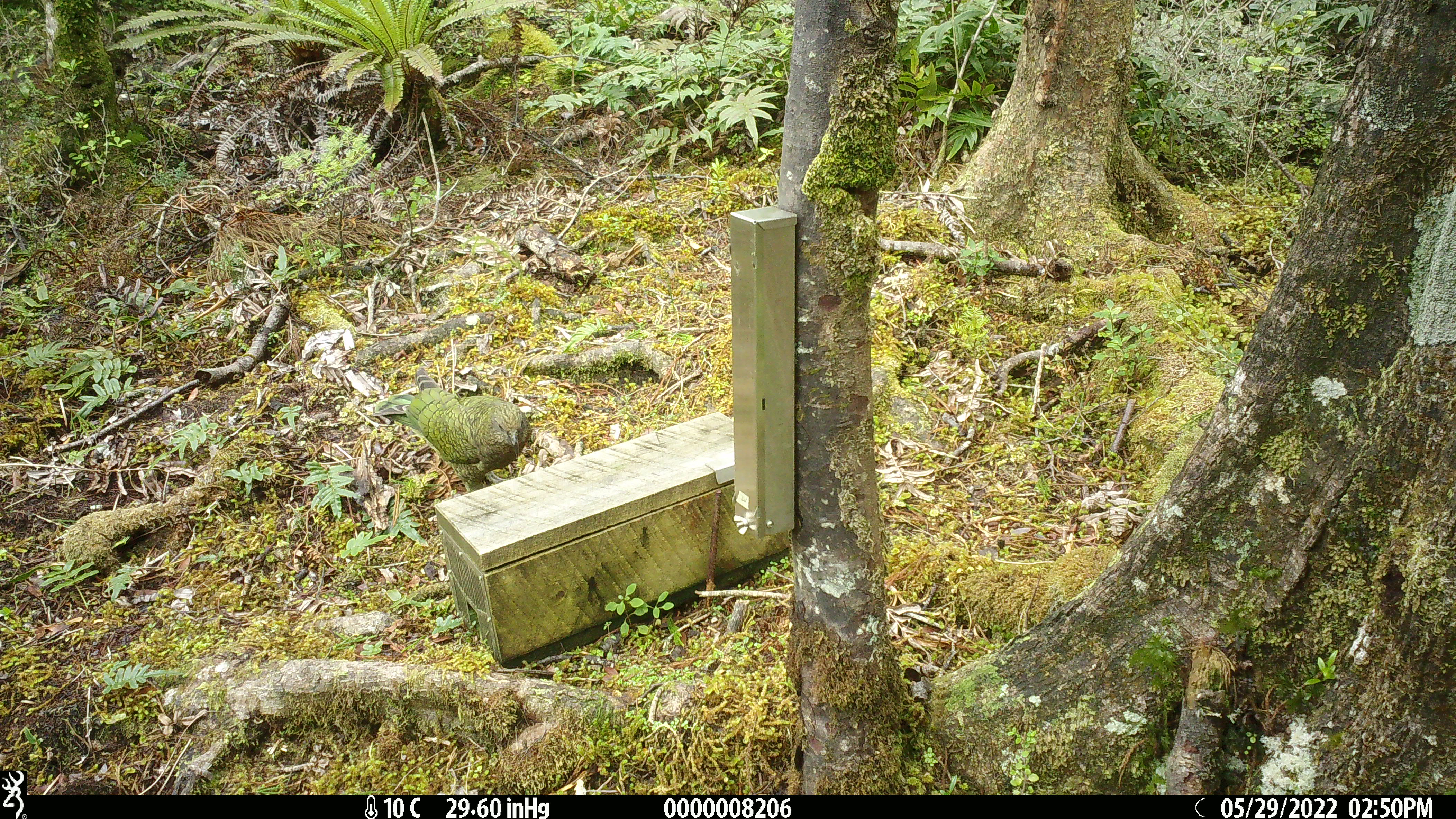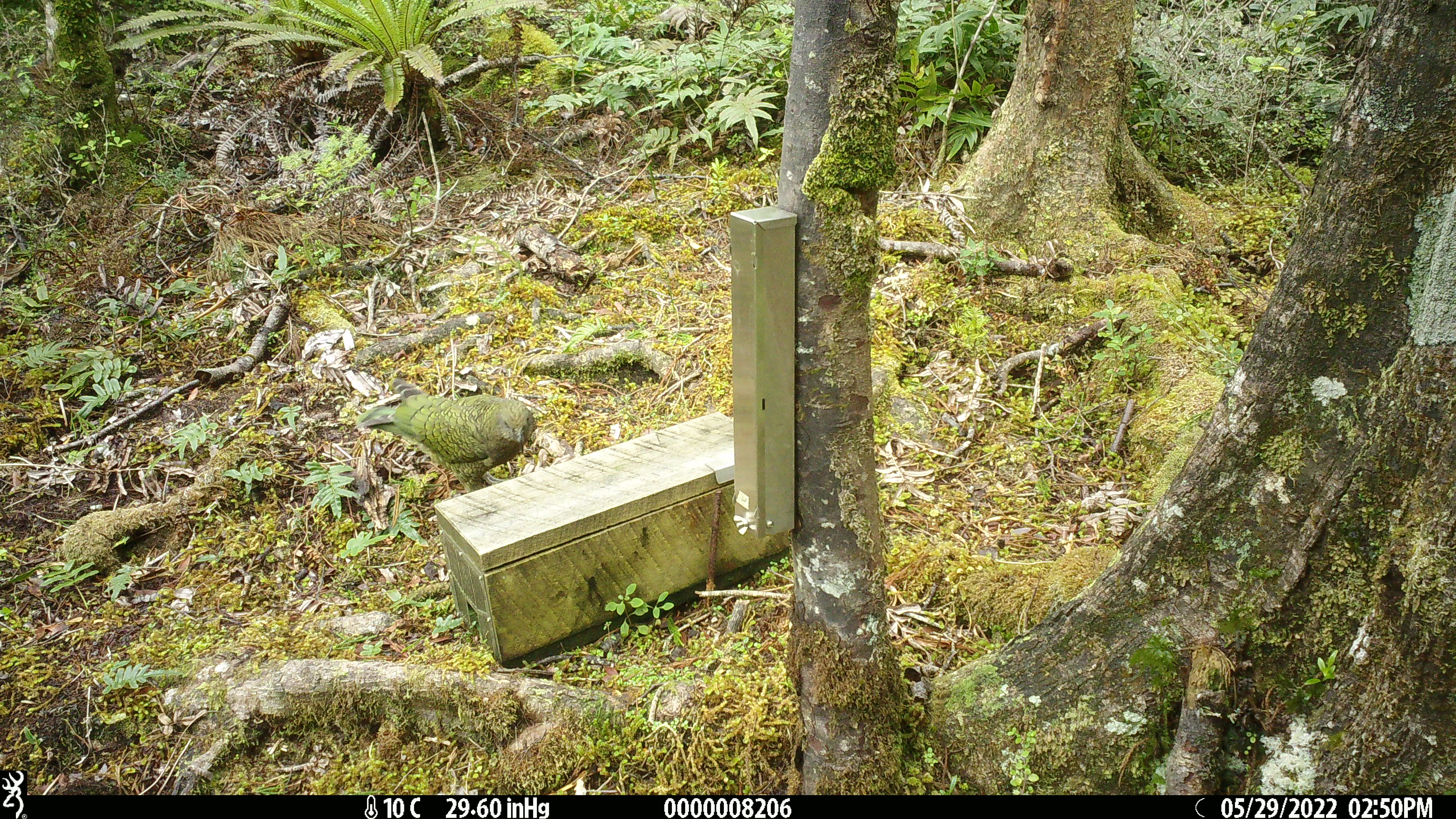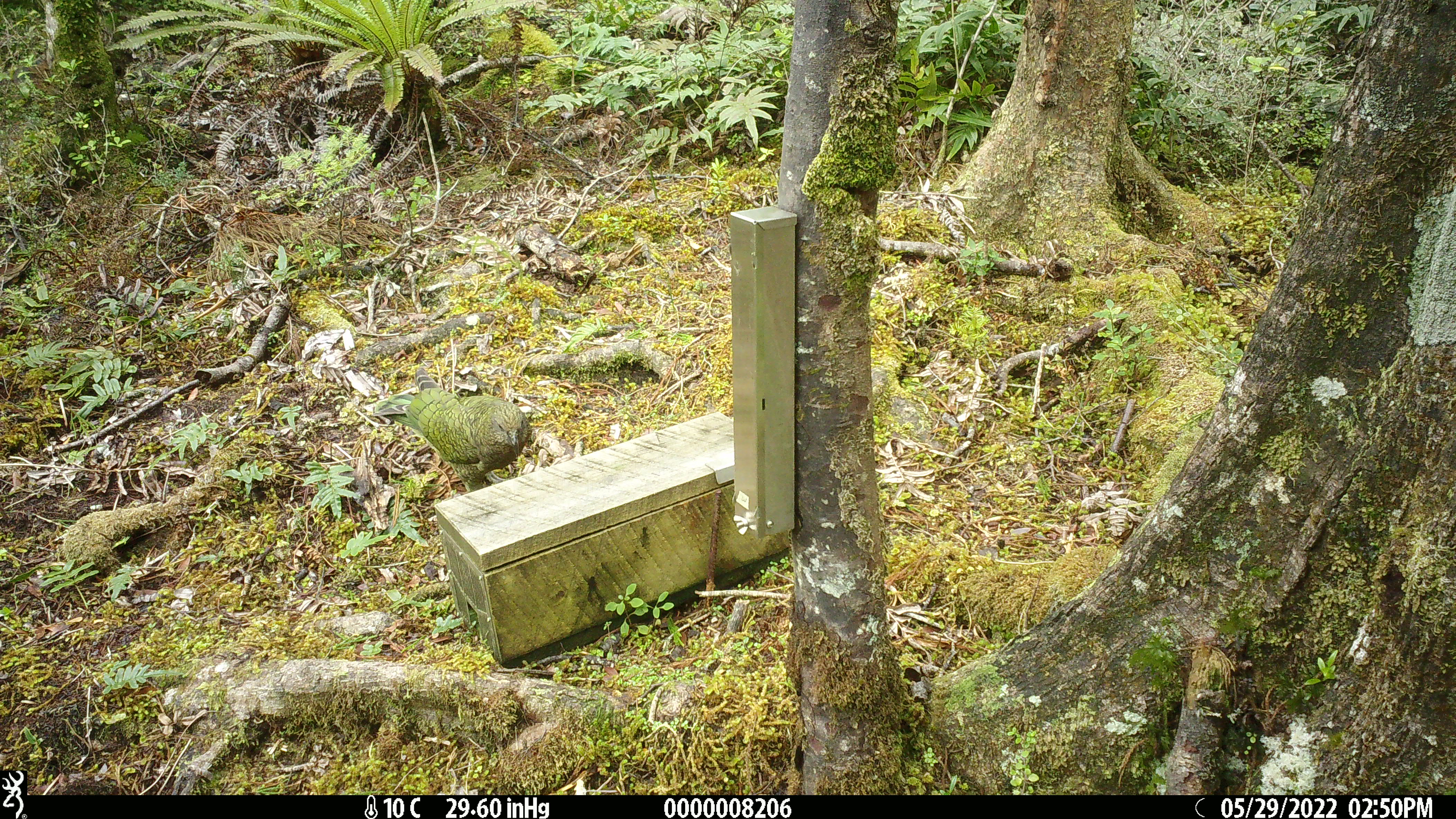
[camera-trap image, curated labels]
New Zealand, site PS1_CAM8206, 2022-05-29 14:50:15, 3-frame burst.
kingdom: Animalia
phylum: Chordata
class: Aves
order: Psittaciformes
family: Strigopidae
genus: Nestor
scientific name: Nestor notabilis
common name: kea